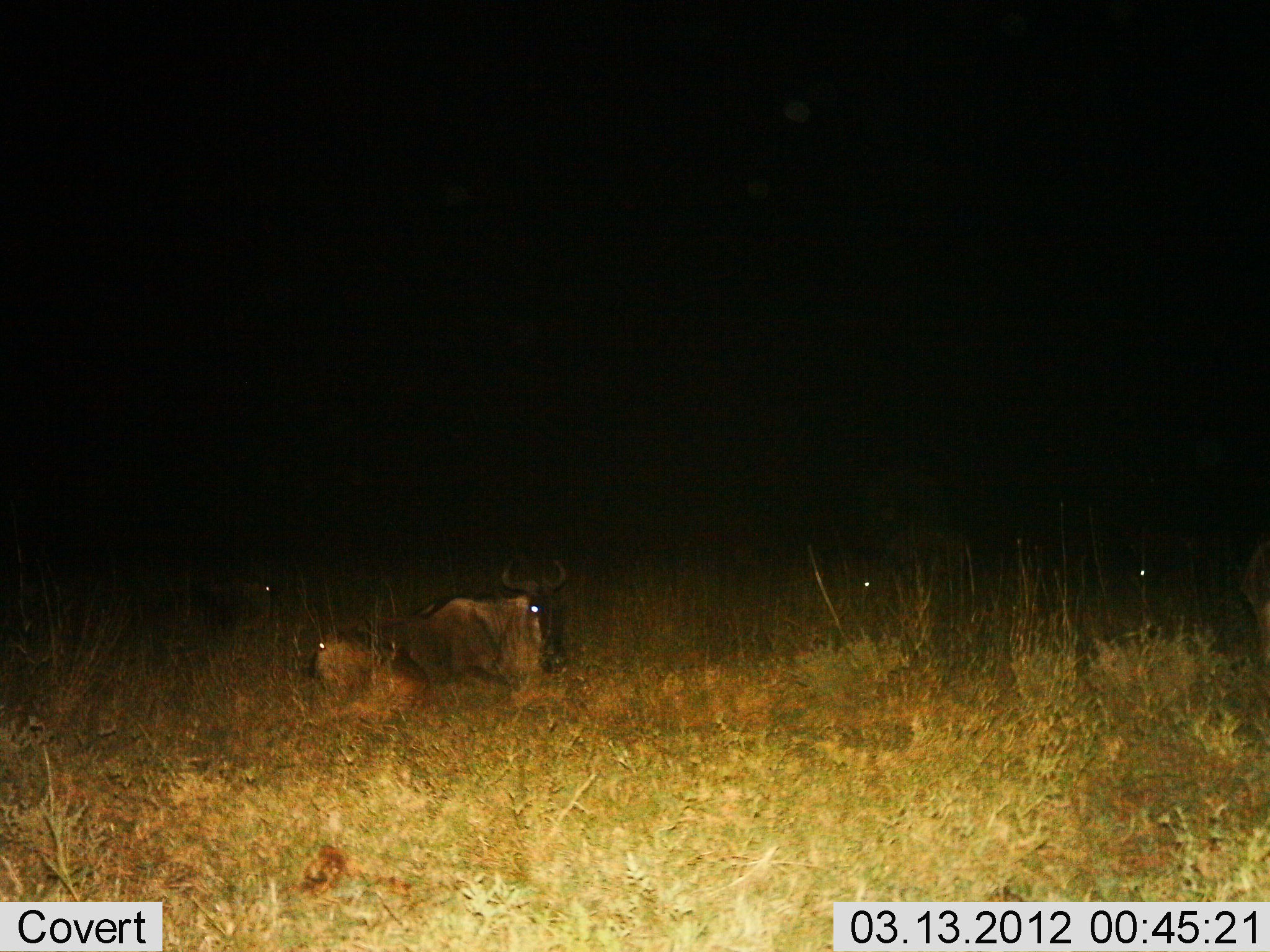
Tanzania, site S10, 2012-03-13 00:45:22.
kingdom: Animalia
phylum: Chordata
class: Mammalia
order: Artiodactyla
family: Bovidae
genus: Connochaetes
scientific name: Connochaetes taurinus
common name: blue wildebeest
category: wildebeest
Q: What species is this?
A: Wildebeest (blue wildebeest) (Connochaetes taurinus).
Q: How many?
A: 5.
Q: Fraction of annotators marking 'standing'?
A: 8%.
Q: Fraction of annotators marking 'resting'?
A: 100%.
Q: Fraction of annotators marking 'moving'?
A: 0%.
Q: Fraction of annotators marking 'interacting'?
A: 0%.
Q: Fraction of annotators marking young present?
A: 8%.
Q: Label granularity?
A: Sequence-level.